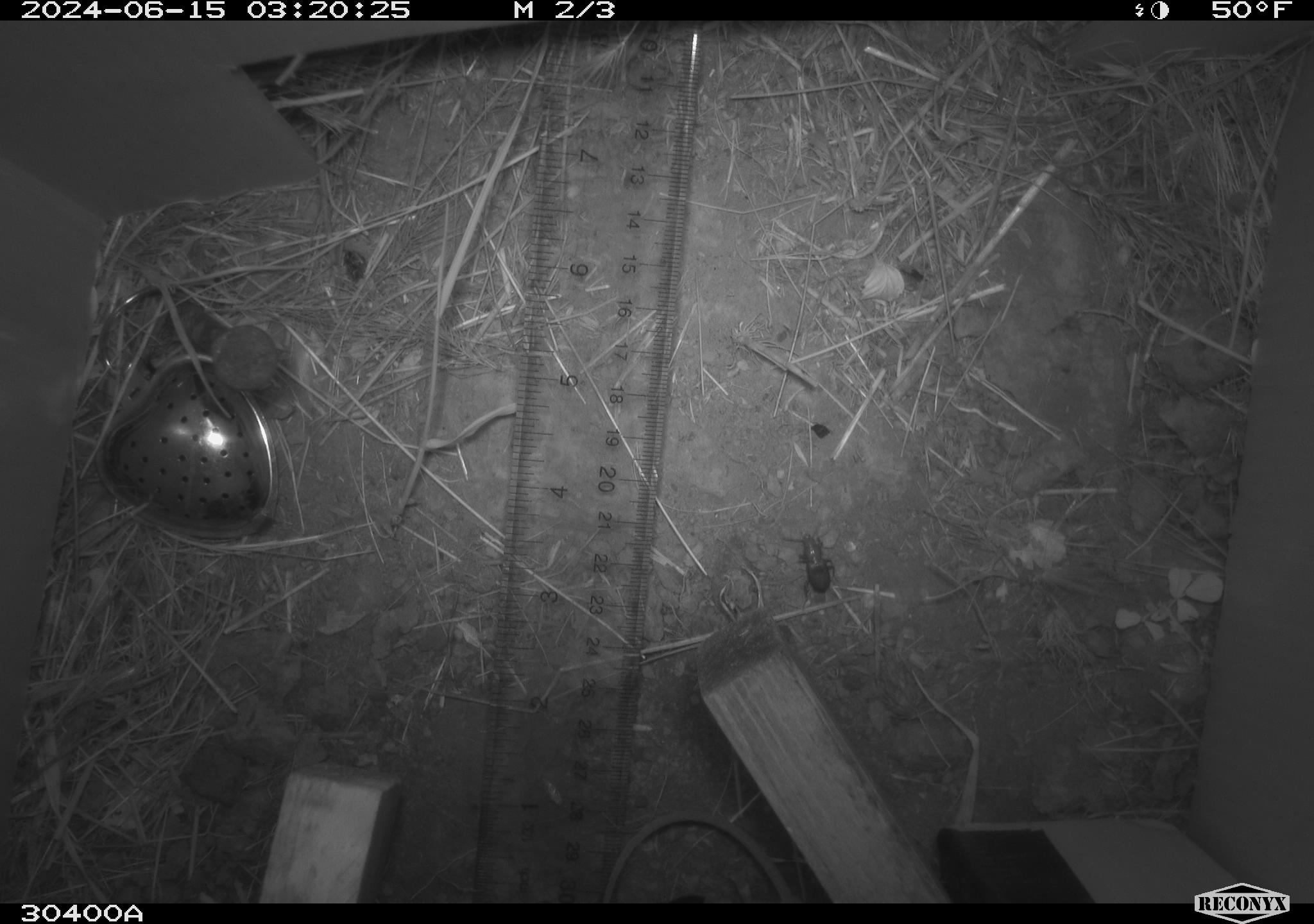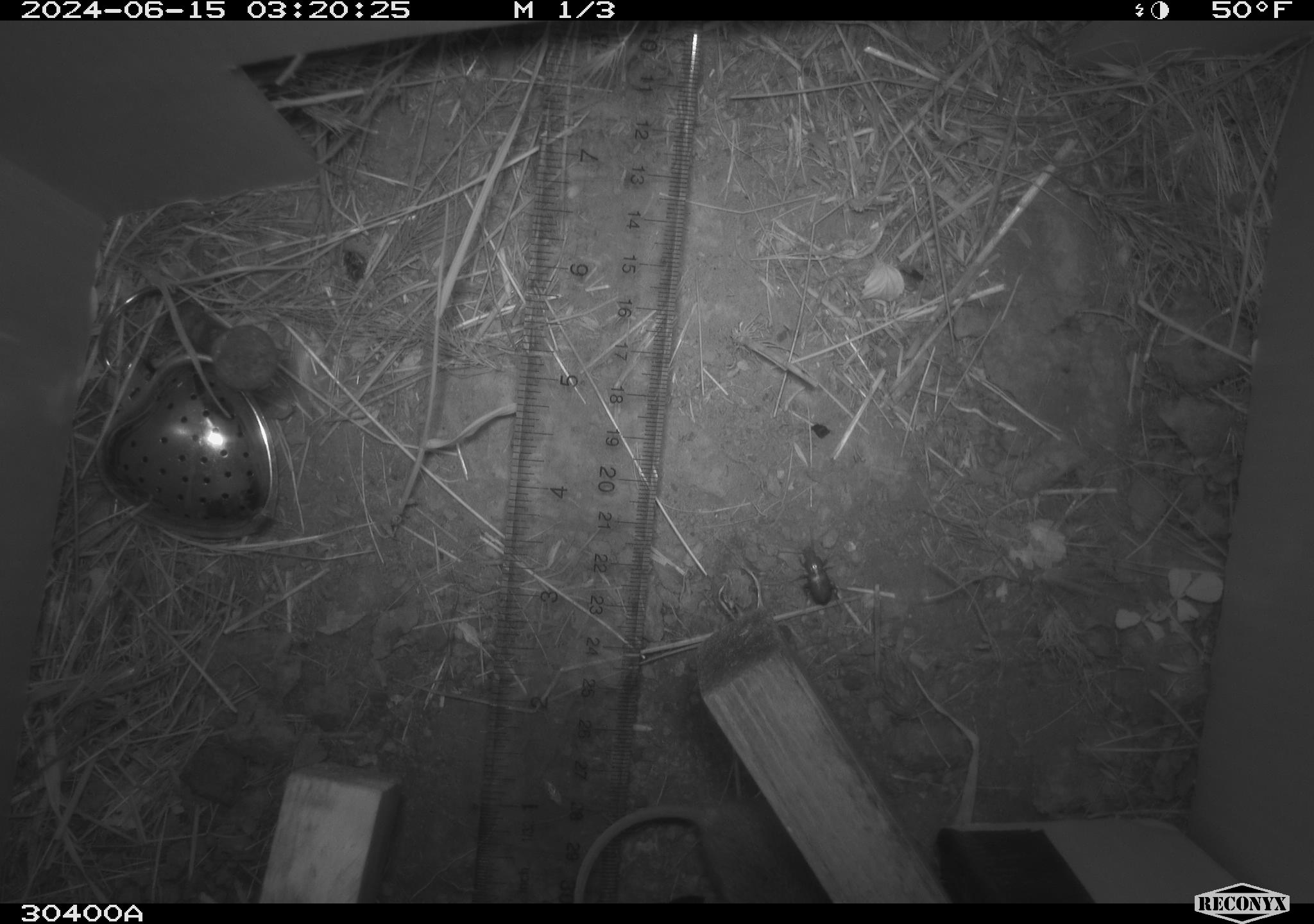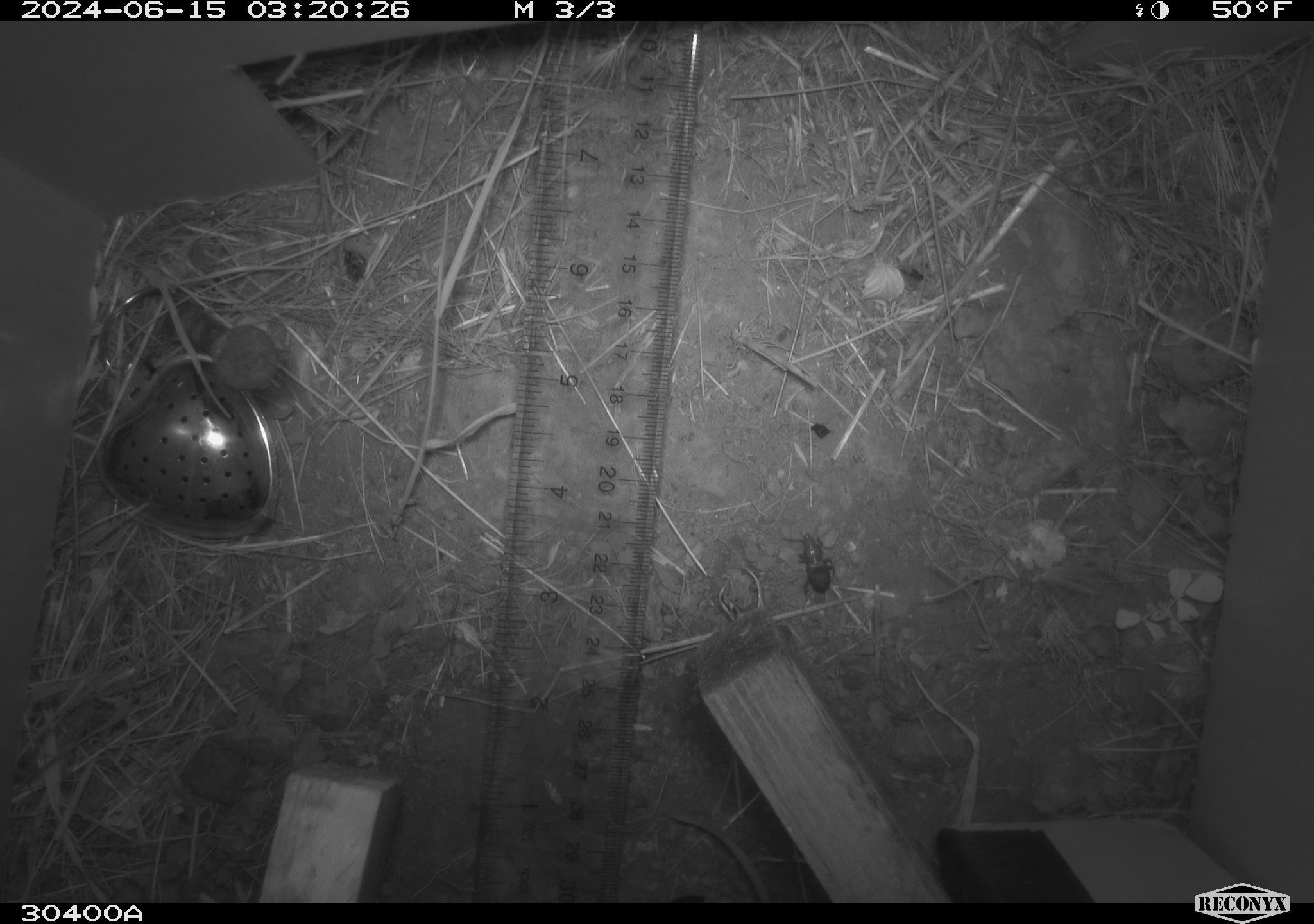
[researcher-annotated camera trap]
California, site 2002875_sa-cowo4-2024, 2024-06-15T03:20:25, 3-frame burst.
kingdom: Animalia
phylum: Chordata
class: Mammalia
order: Rodentia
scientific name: Rodentia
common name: rodent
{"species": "rodent (Rodentia)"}